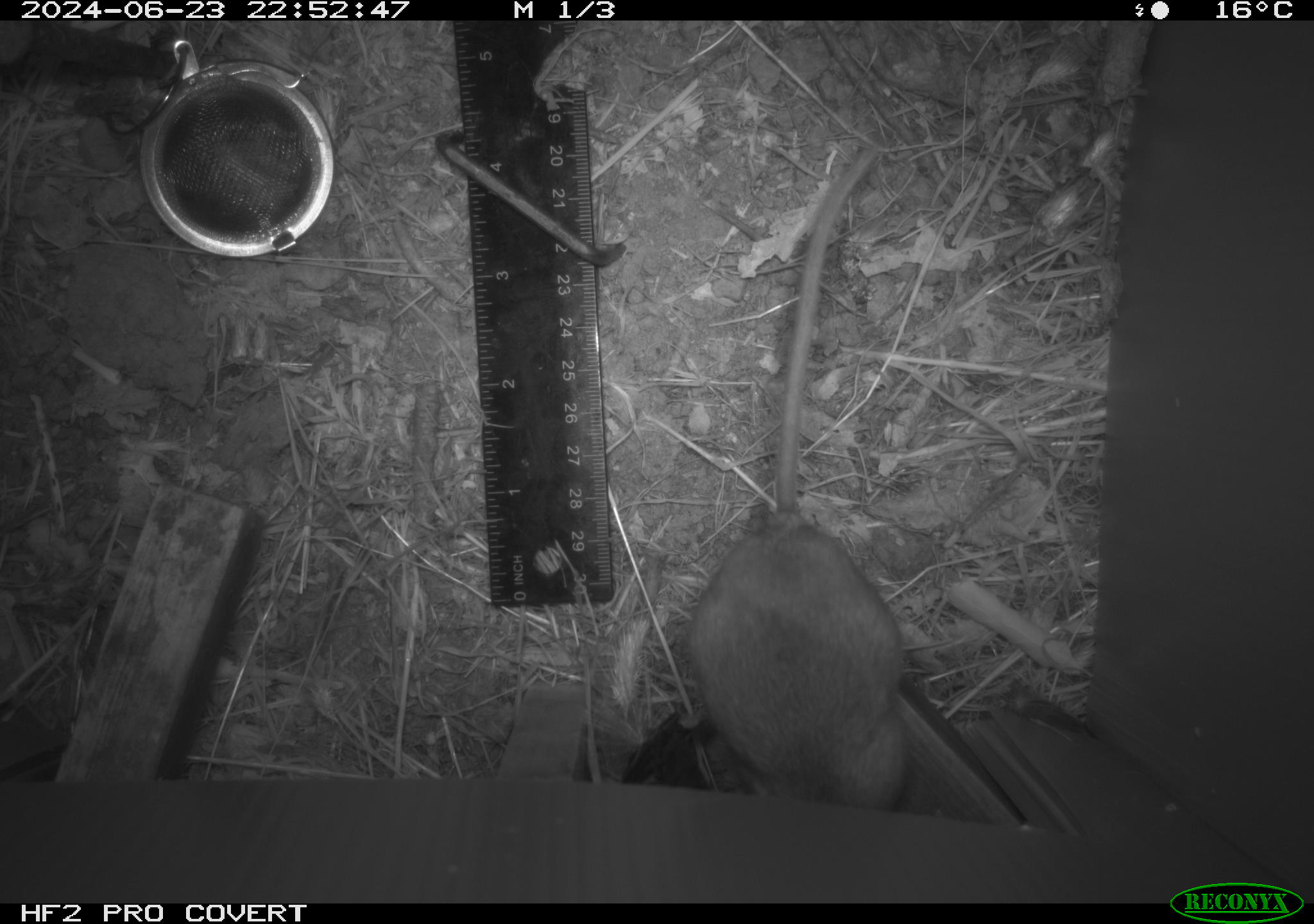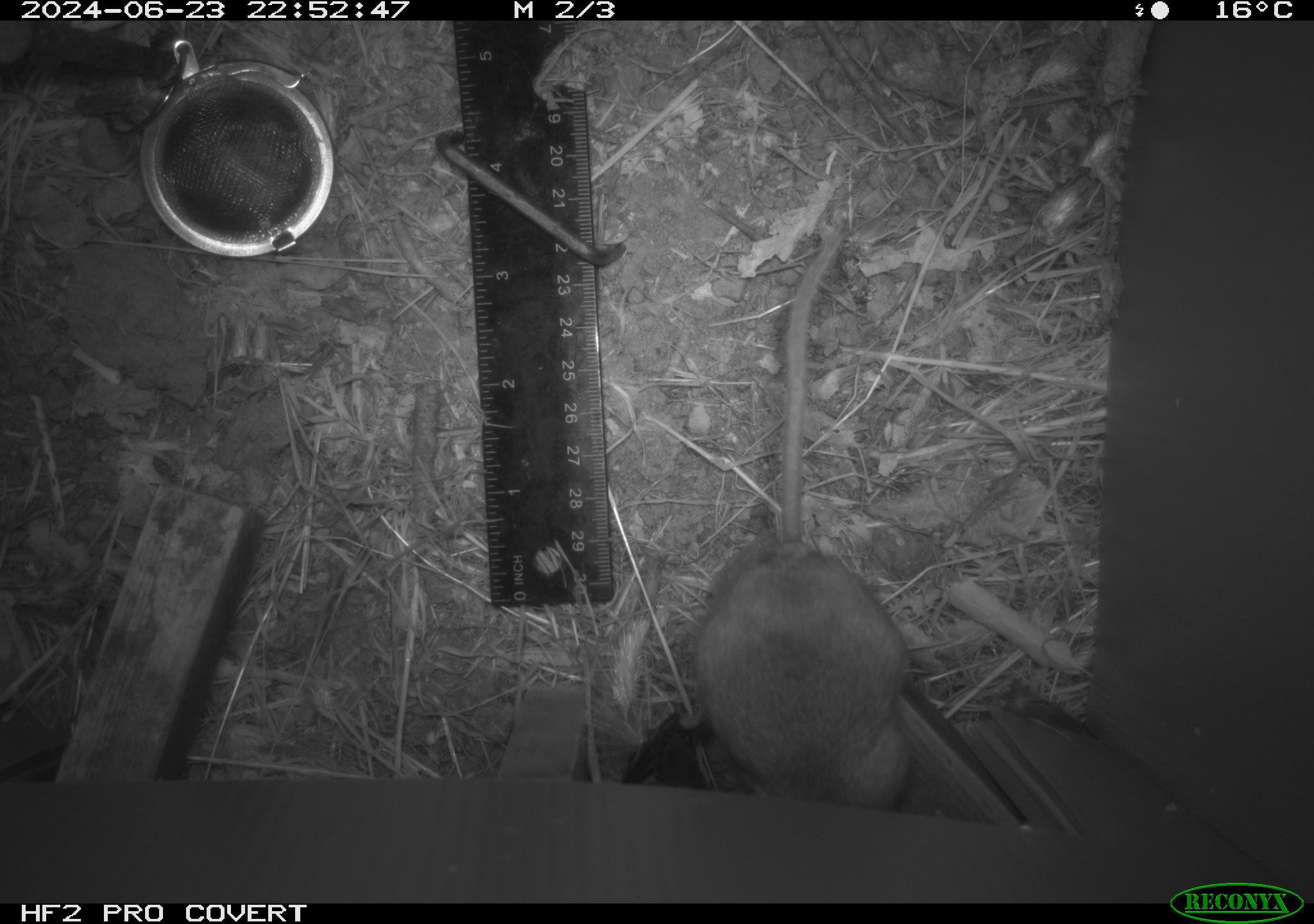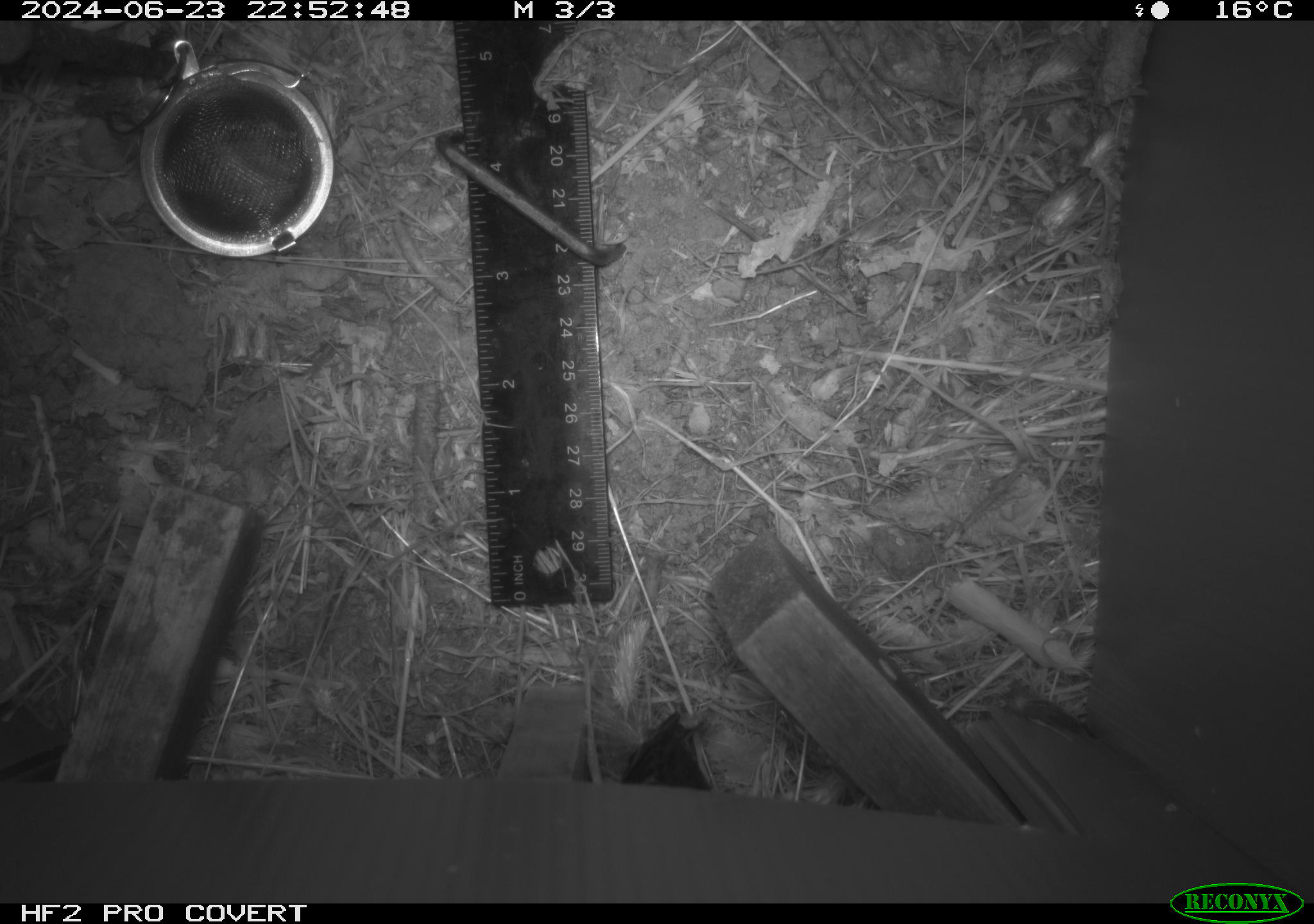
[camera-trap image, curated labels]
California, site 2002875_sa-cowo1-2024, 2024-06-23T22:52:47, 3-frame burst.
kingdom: Animalia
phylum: Chordata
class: Mammalia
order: Rodentia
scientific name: Rodentia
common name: rodent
Rodent (Rodentia).